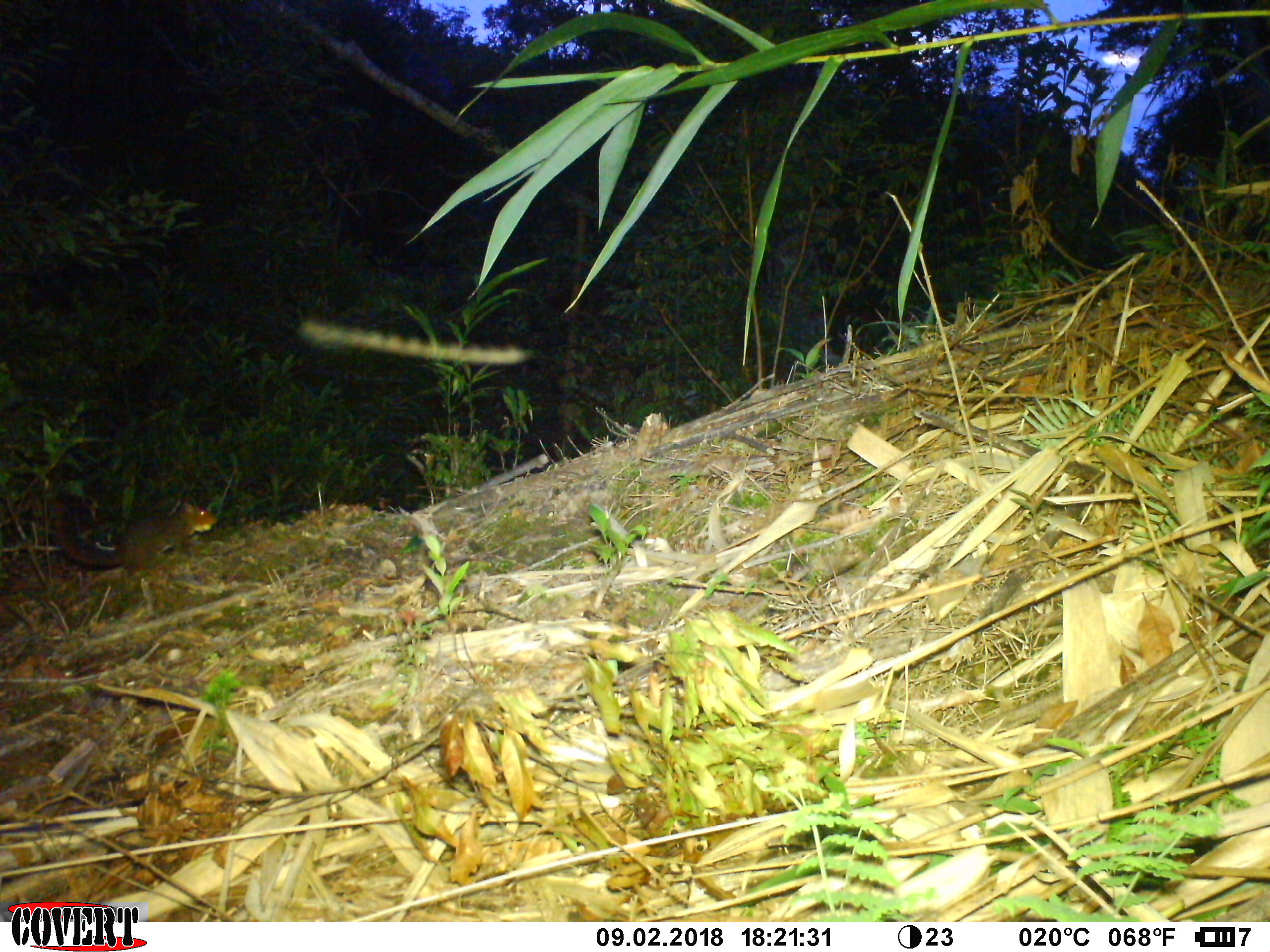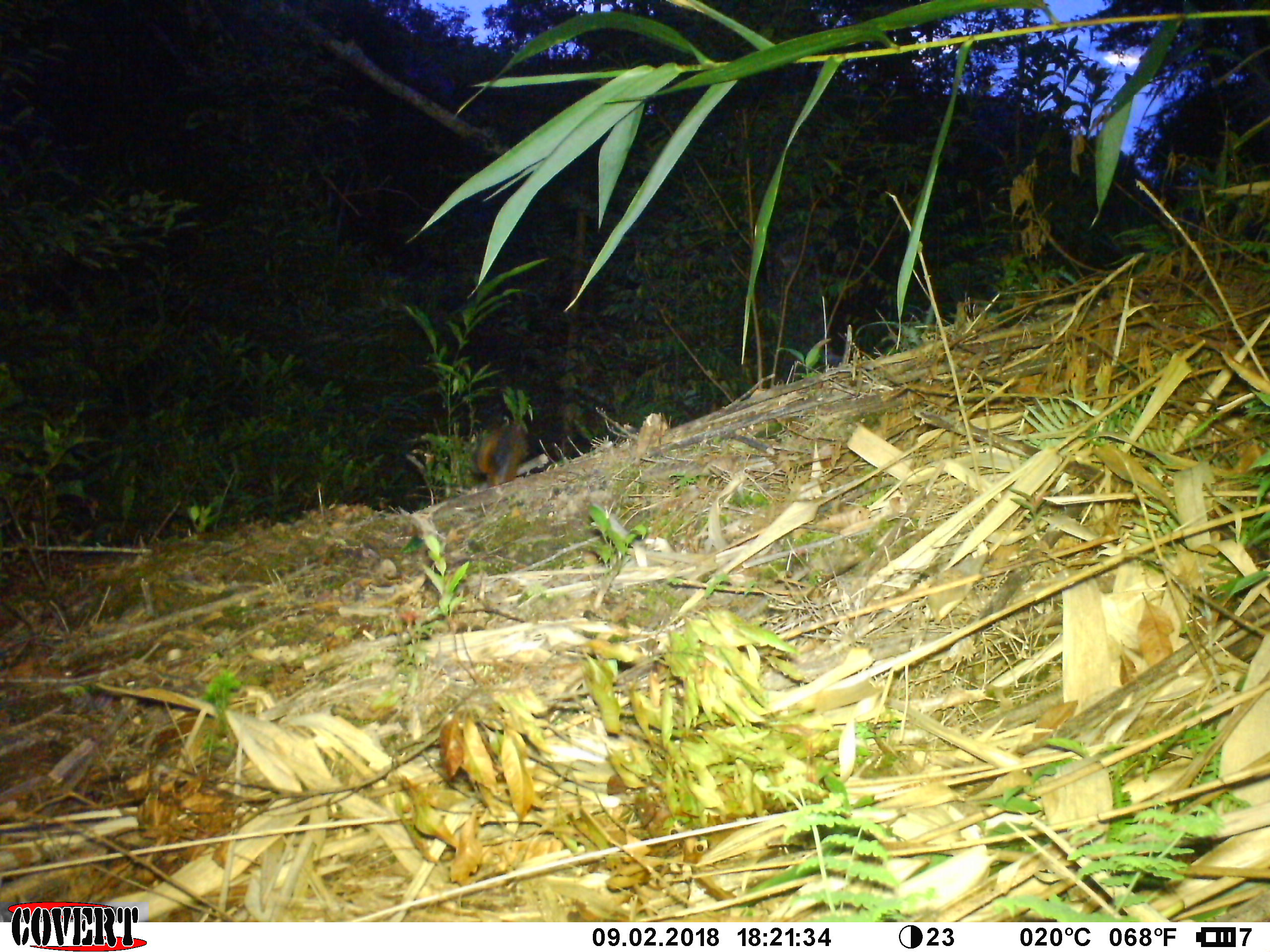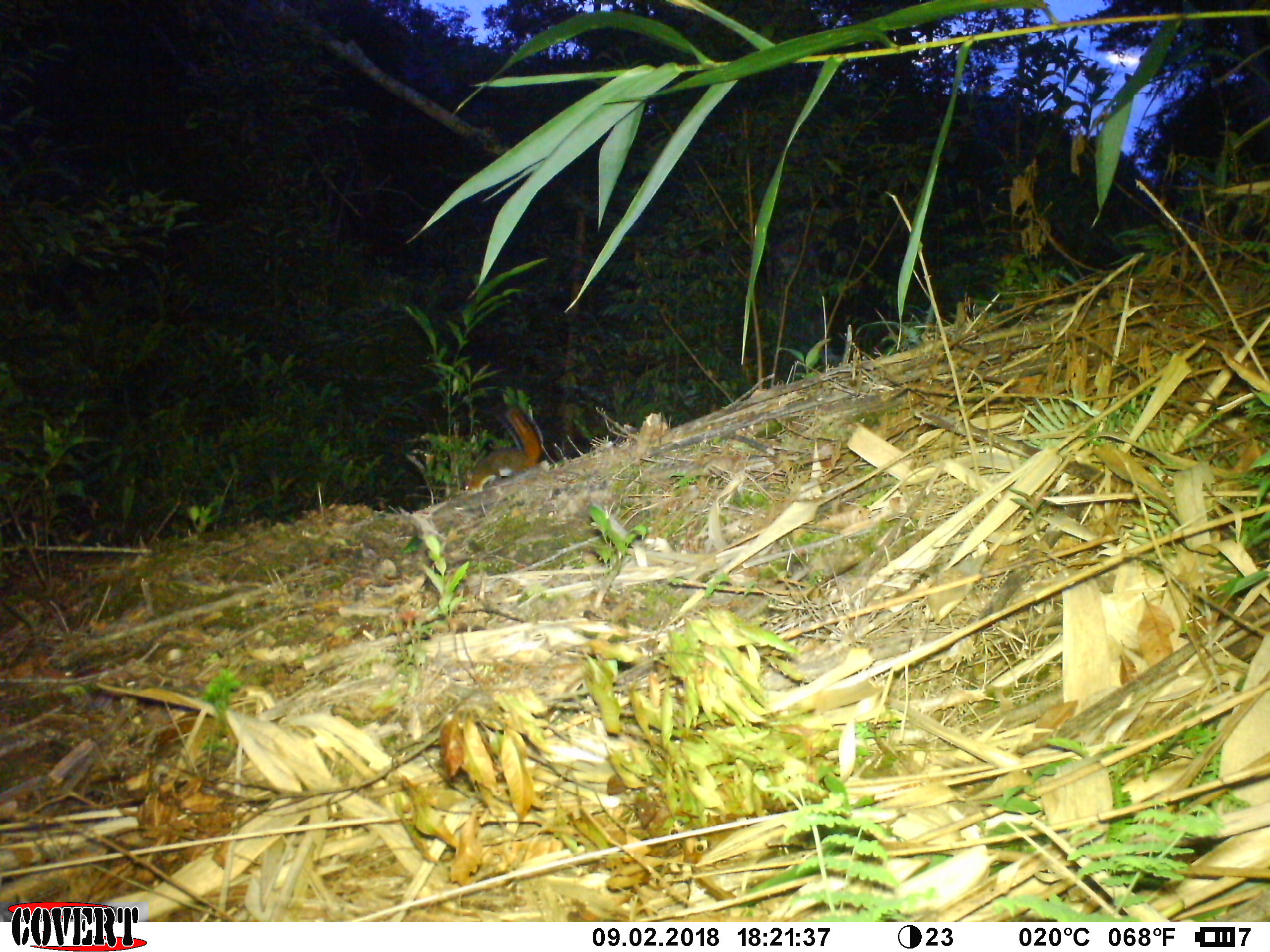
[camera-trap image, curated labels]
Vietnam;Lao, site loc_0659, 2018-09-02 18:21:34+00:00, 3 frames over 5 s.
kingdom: Animalia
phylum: Chordata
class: Mammalia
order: Rodentia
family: Sciuridae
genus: Dremomys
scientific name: Dremomys rufigenis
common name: red-cheeked squirrel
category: red cheeked squirrel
Red cheeked squirrel (red-cheeked squirrel) (Dremomys rufigenis). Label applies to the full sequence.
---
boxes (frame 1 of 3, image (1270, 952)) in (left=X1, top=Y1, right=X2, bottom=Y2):
red cheeked squirrel: (left=55, top=500, right=218, bottom=570)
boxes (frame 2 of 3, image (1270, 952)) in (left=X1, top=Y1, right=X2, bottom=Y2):
red cheeked squirrel: (left=475, top=425, right=529, bottom=489)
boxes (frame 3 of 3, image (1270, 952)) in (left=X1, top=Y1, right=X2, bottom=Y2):
red cheeked squirrel: (left=462, top=407, right=544, bottom=494)